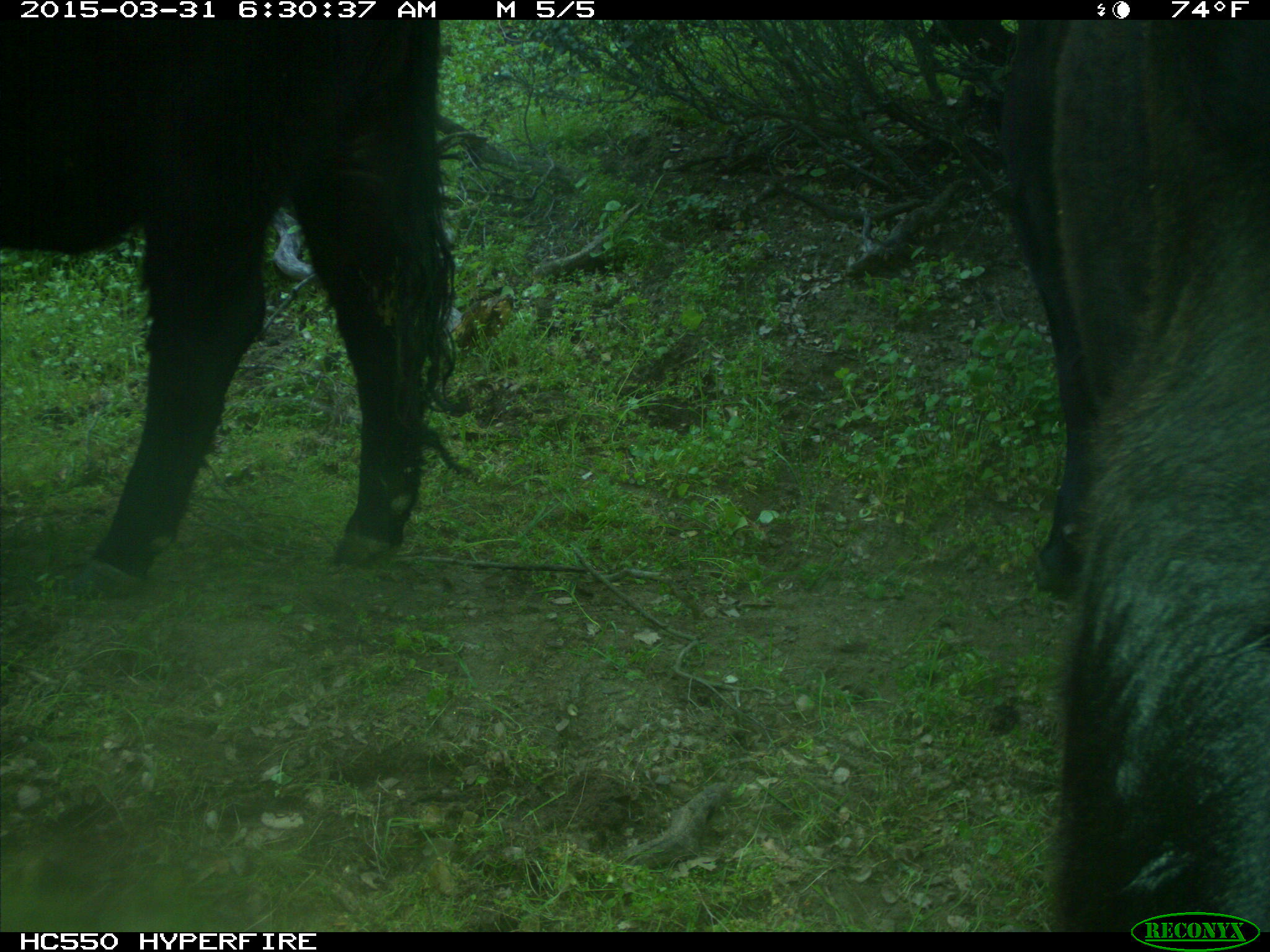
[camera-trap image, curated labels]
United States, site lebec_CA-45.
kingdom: Animalia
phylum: Chordata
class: Mammalia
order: Artiodactyla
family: Bovidae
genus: Bos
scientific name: Bos taurus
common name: domestic cow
Bos taurus (domestic cow).